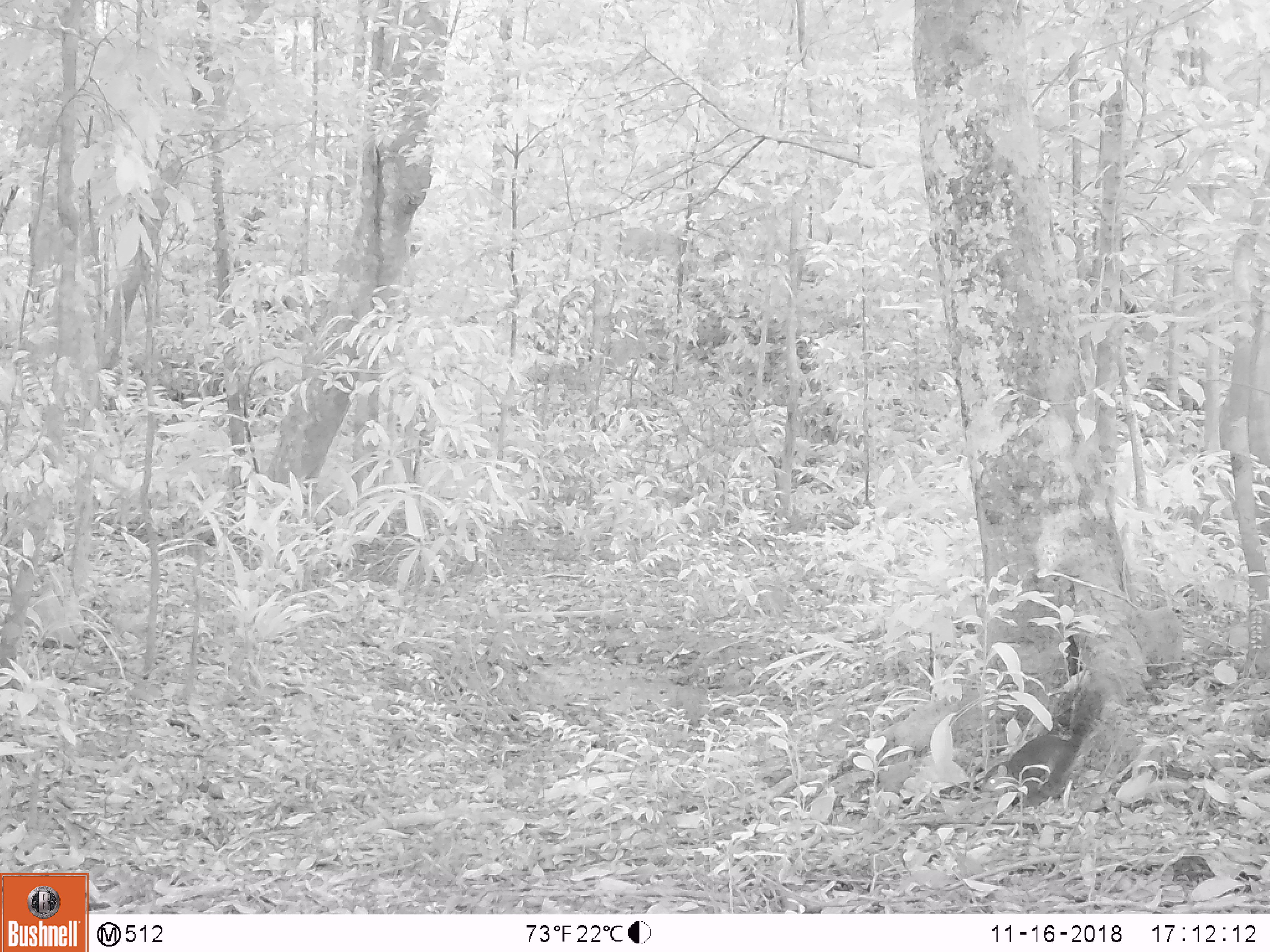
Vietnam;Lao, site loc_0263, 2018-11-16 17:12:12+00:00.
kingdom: Animalia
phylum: Chordata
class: Mammalia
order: Rodentia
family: Sciuridae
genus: Dremomys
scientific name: Dremomys rufigenis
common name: red-cheeked squirrel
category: red cheeked squirrel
Red cheeked squirrel (red-cheeked squirrel) (Dremomys rufigenis). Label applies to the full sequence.